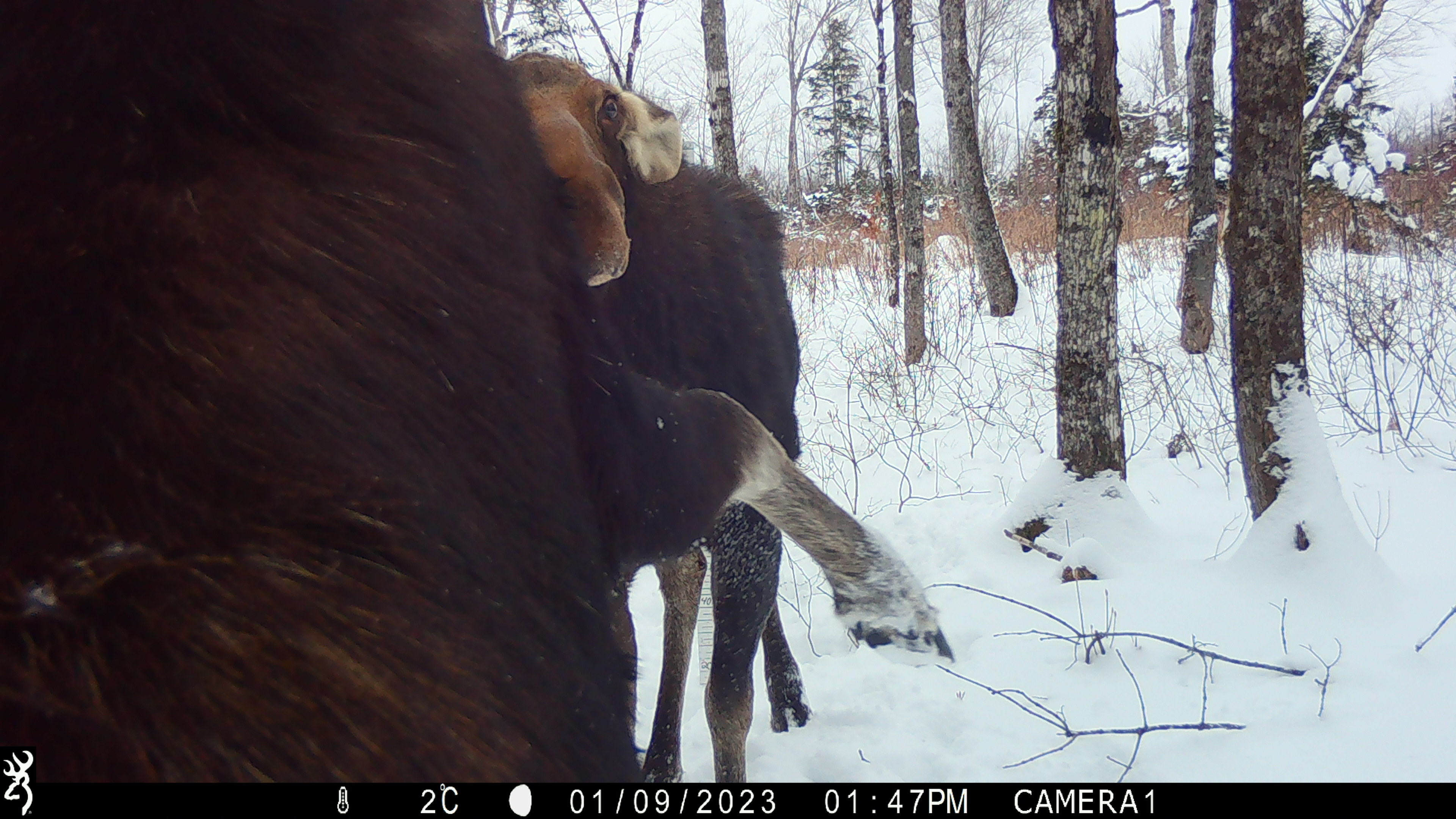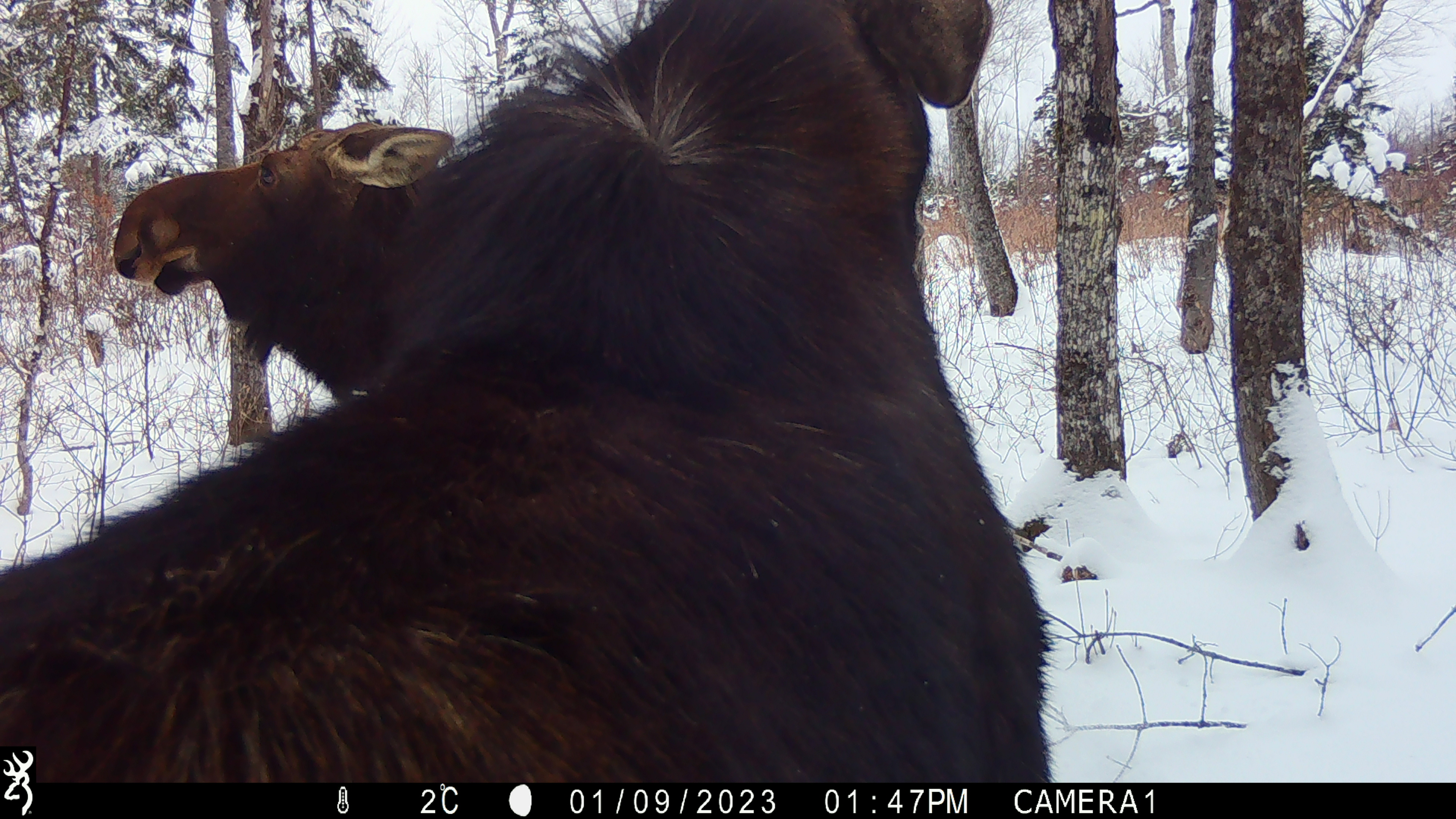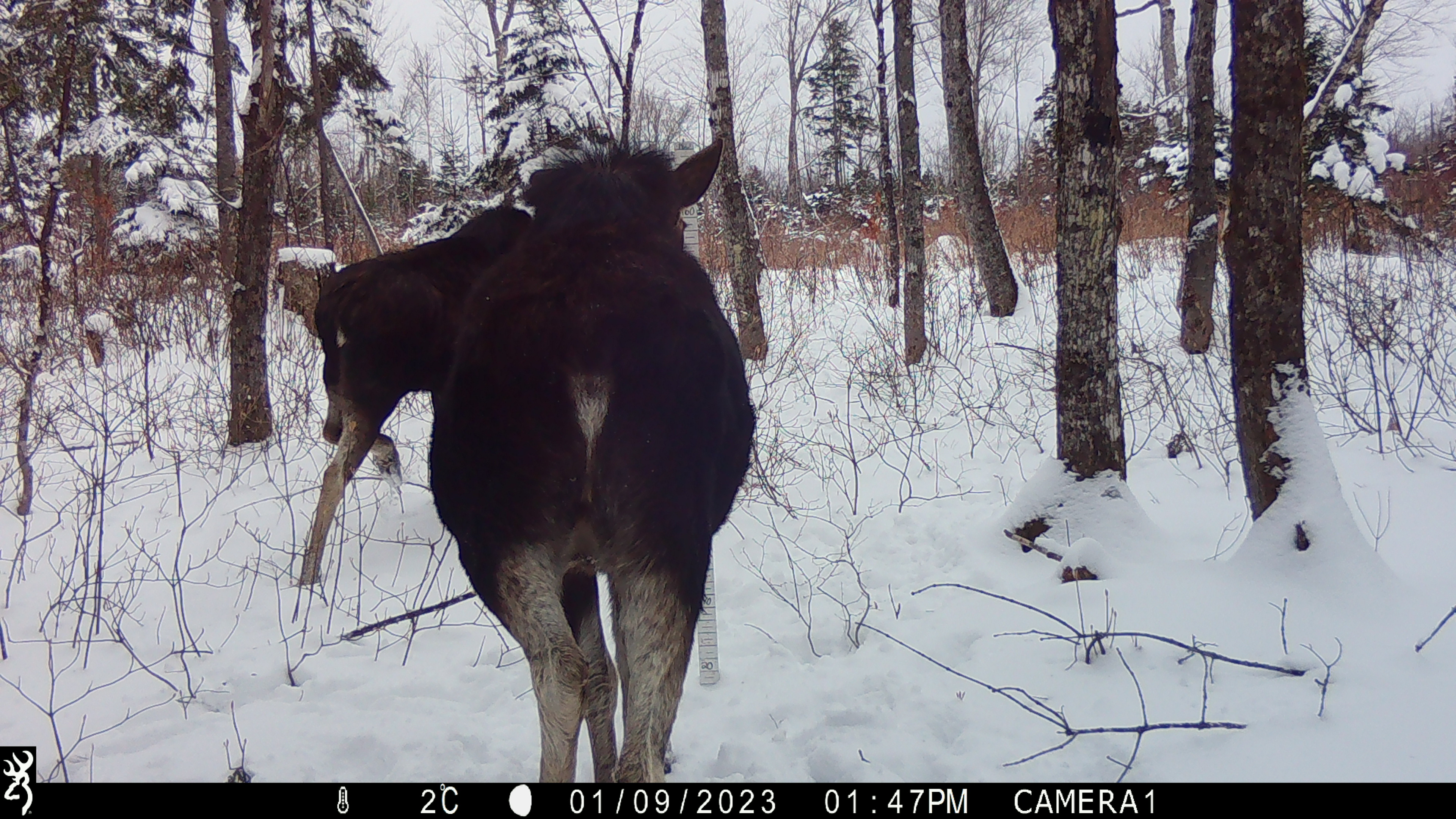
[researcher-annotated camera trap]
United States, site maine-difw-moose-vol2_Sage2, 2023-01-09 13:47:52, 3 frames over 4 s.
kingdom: Animalia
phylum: Chordata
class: Mammalia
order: Artiodactyla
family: Cervidae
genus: Alces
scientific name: Alces alces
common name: moose